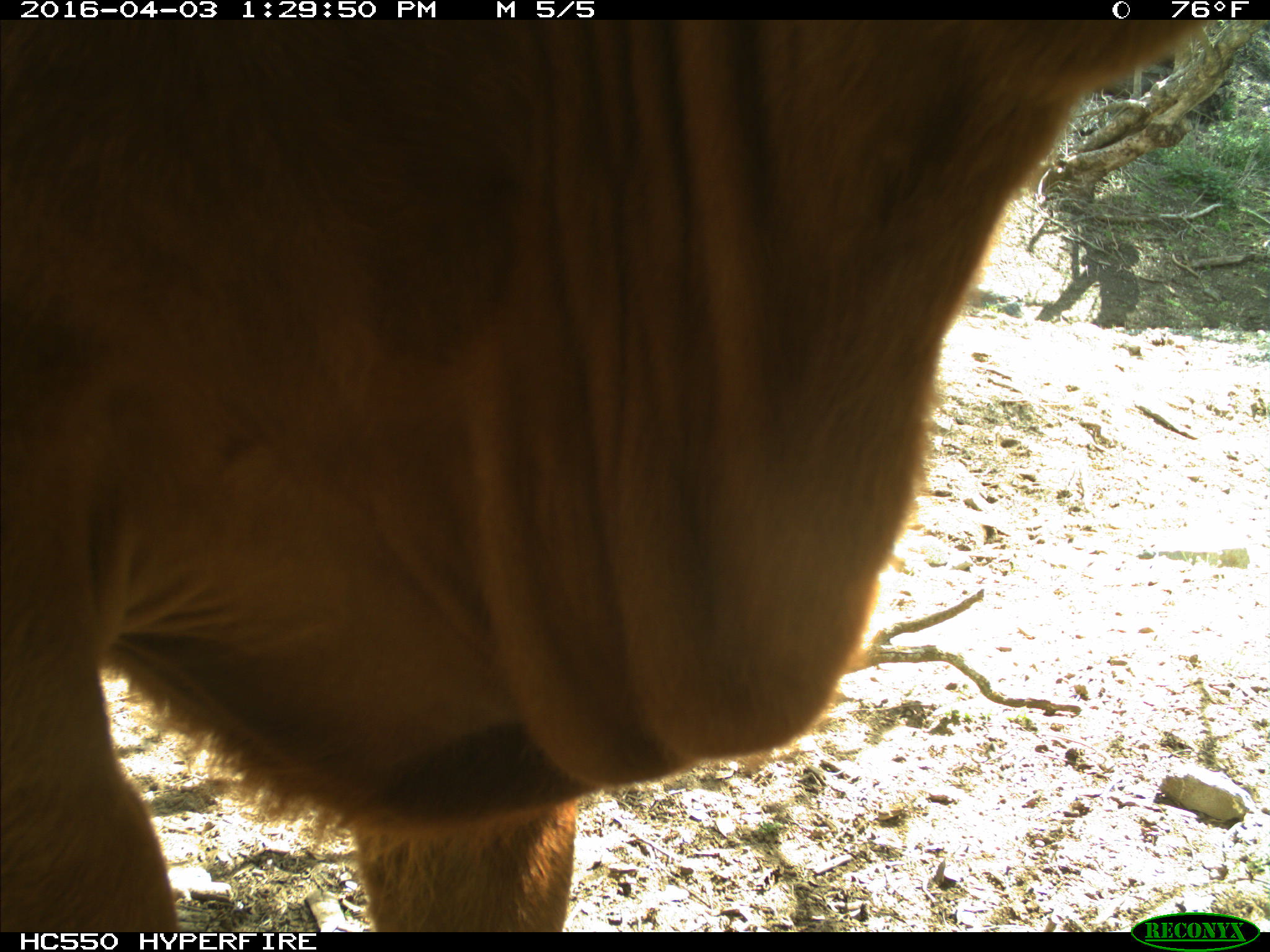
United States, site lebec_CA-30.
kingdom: Animalia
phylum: Chordata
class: Mammalia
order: Artiodactyla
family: Bovidae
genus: Bos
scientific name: Bos taurus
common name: domestic cow